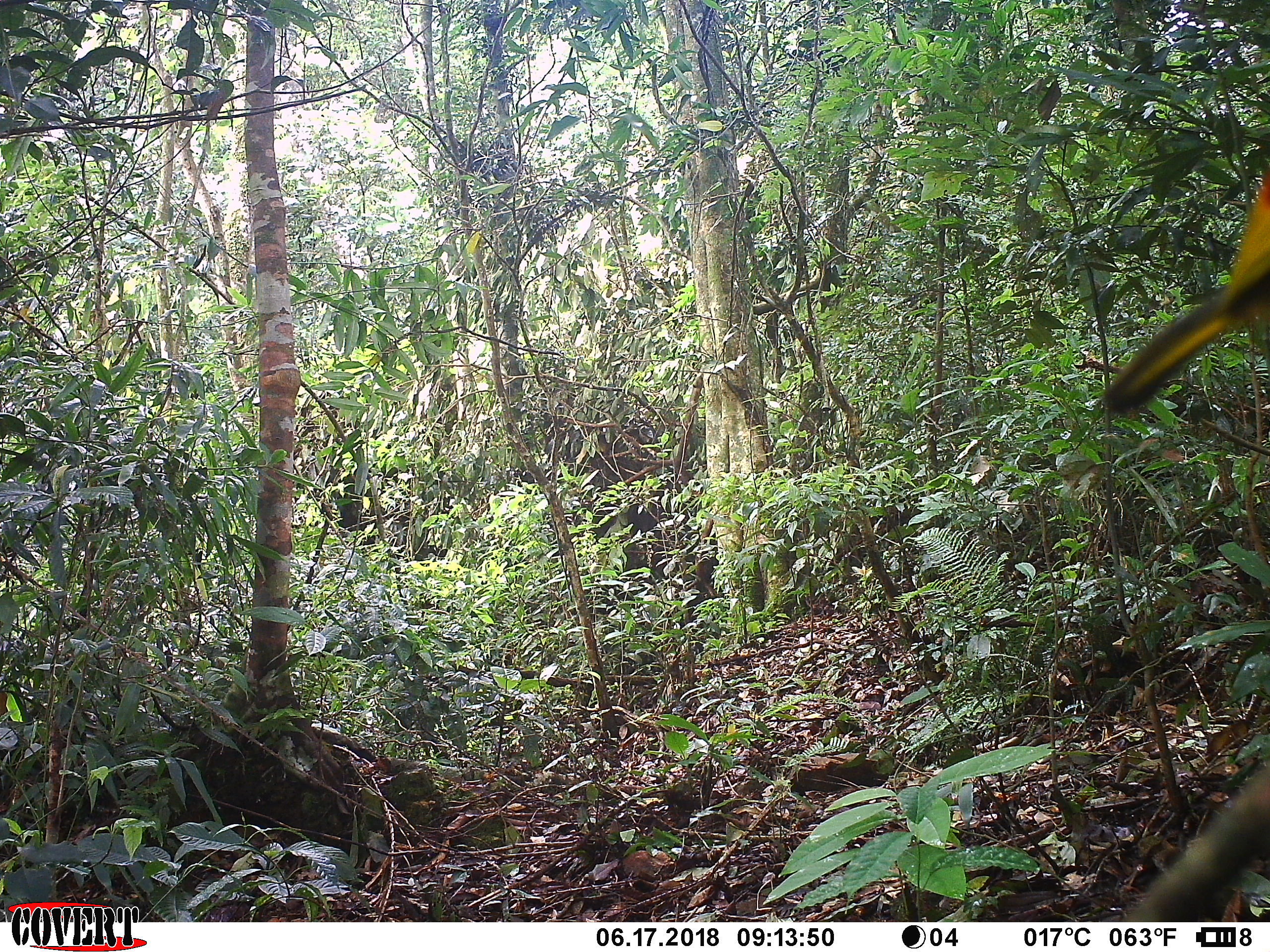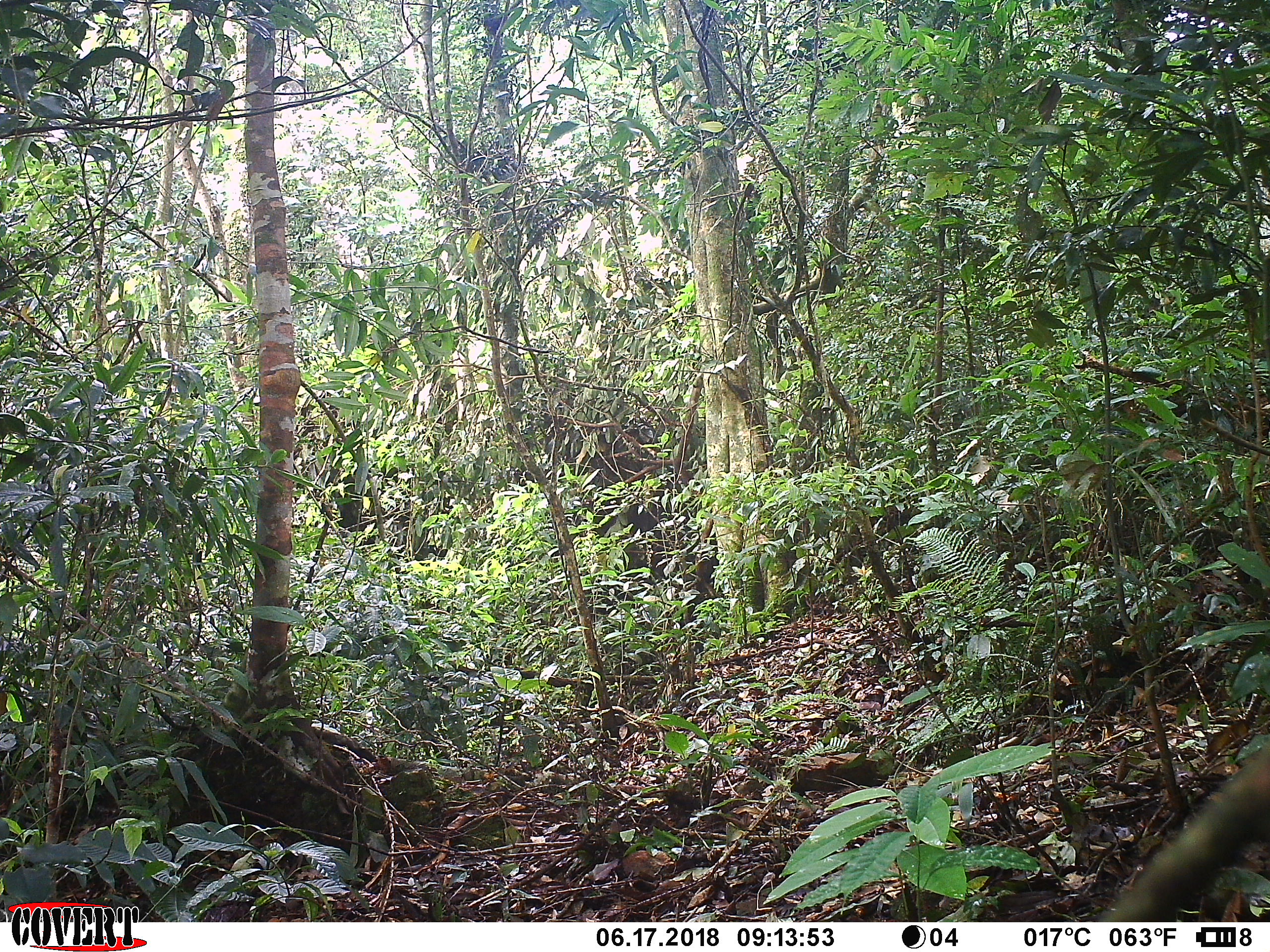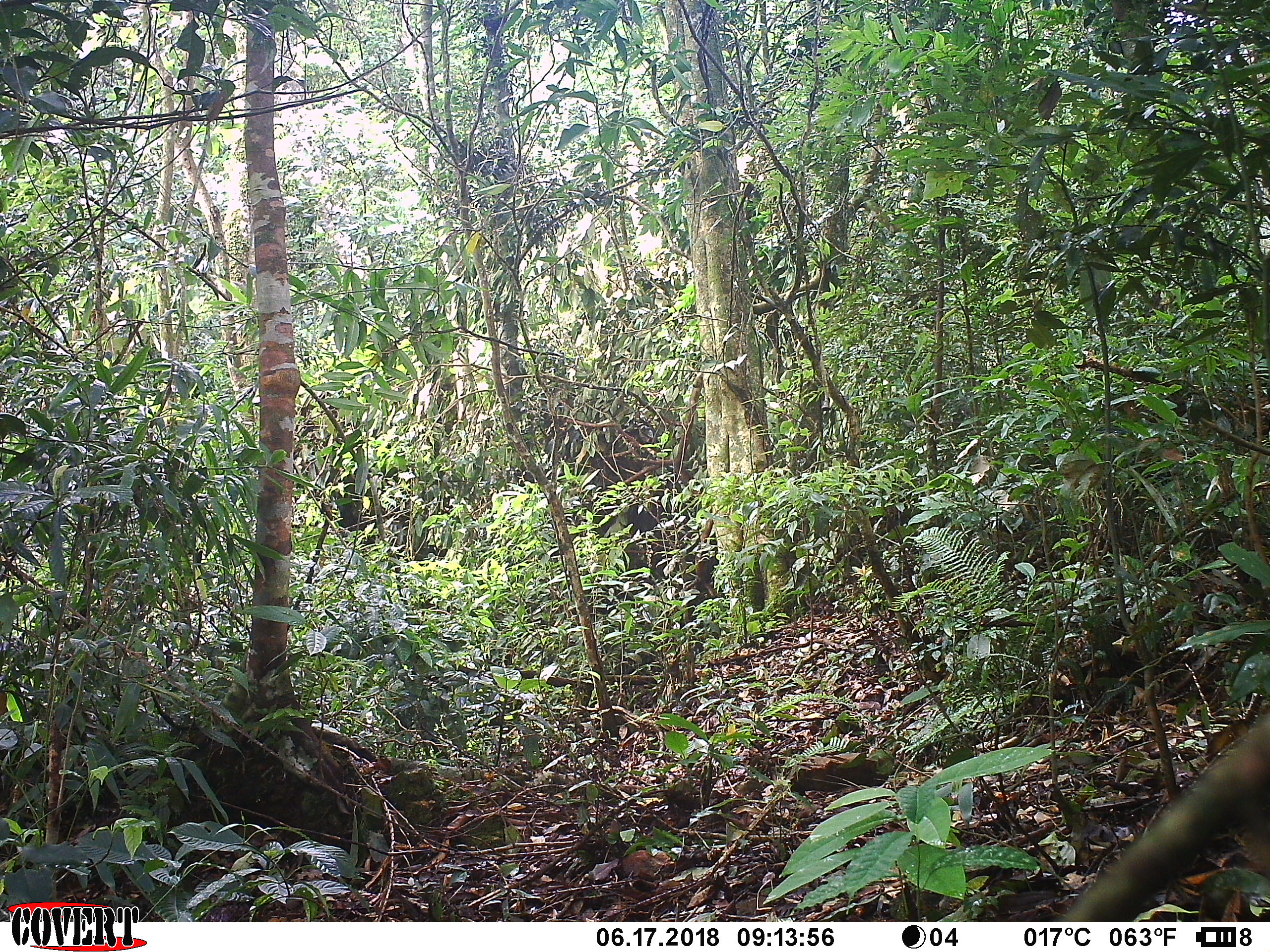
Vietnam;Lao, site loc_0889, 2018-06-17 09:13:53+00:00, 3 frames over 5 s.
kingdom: Animalia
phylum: Chordata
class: Aves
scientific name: Aves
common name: bird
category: unidentified bird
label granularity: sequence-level